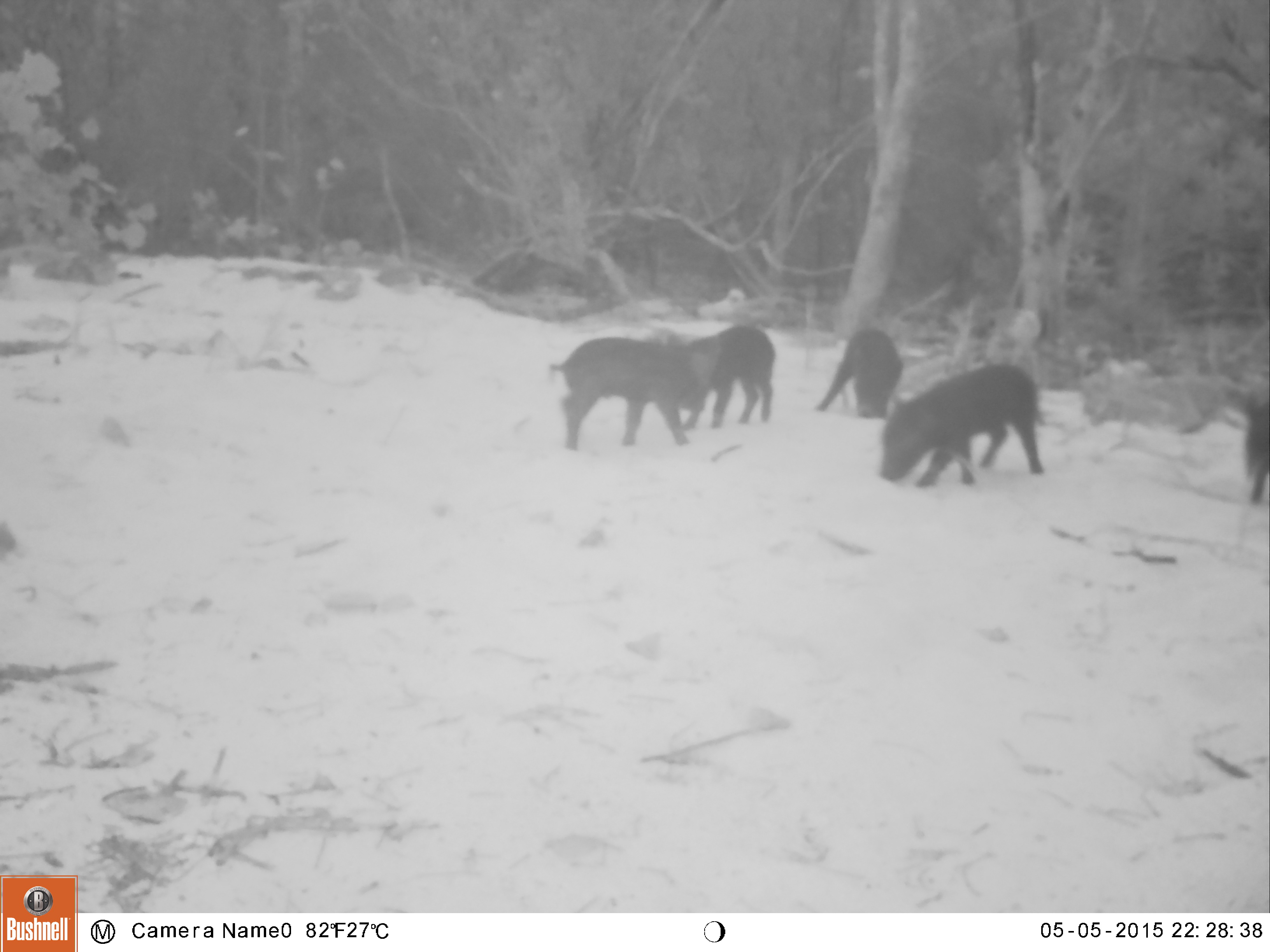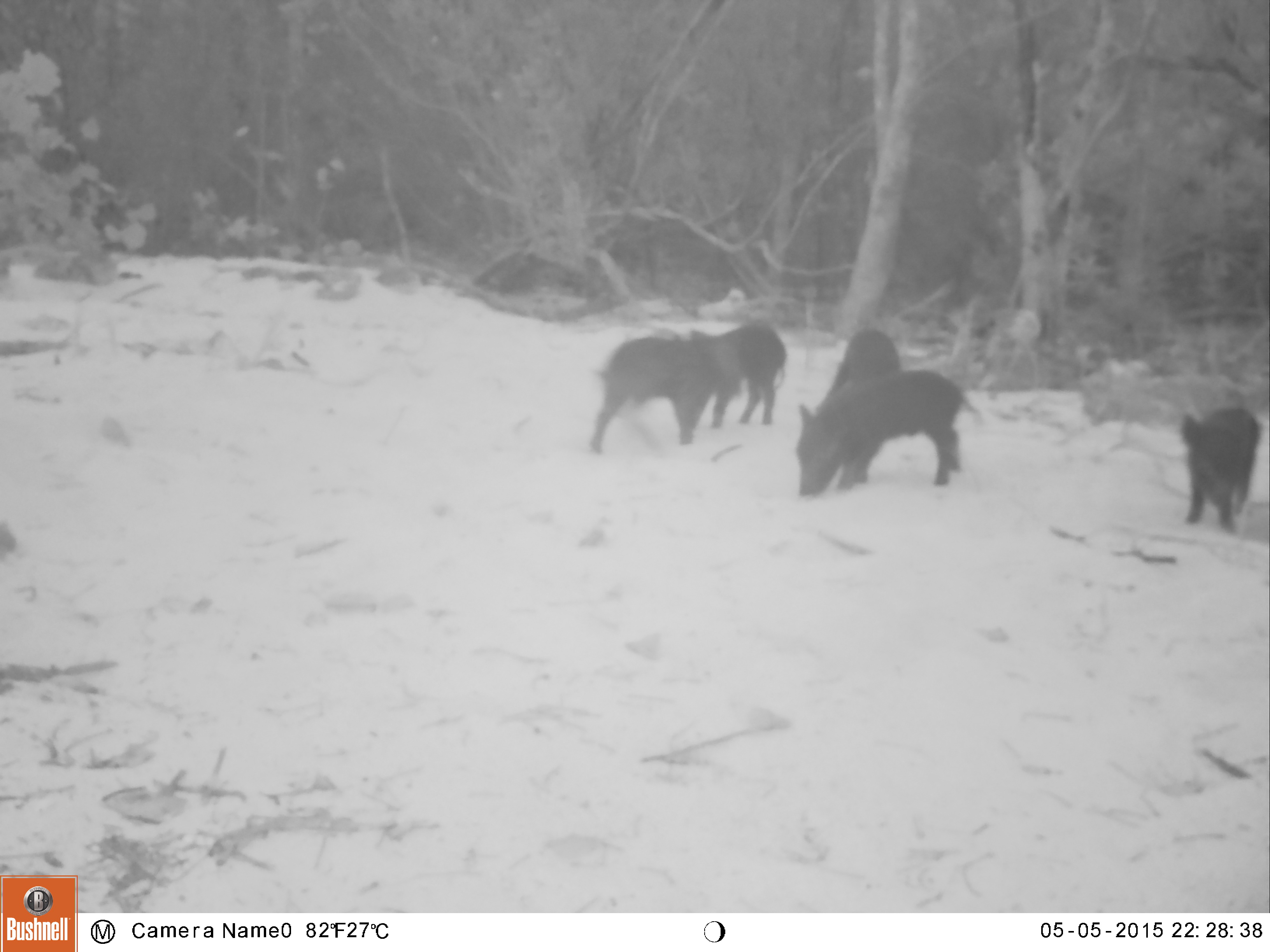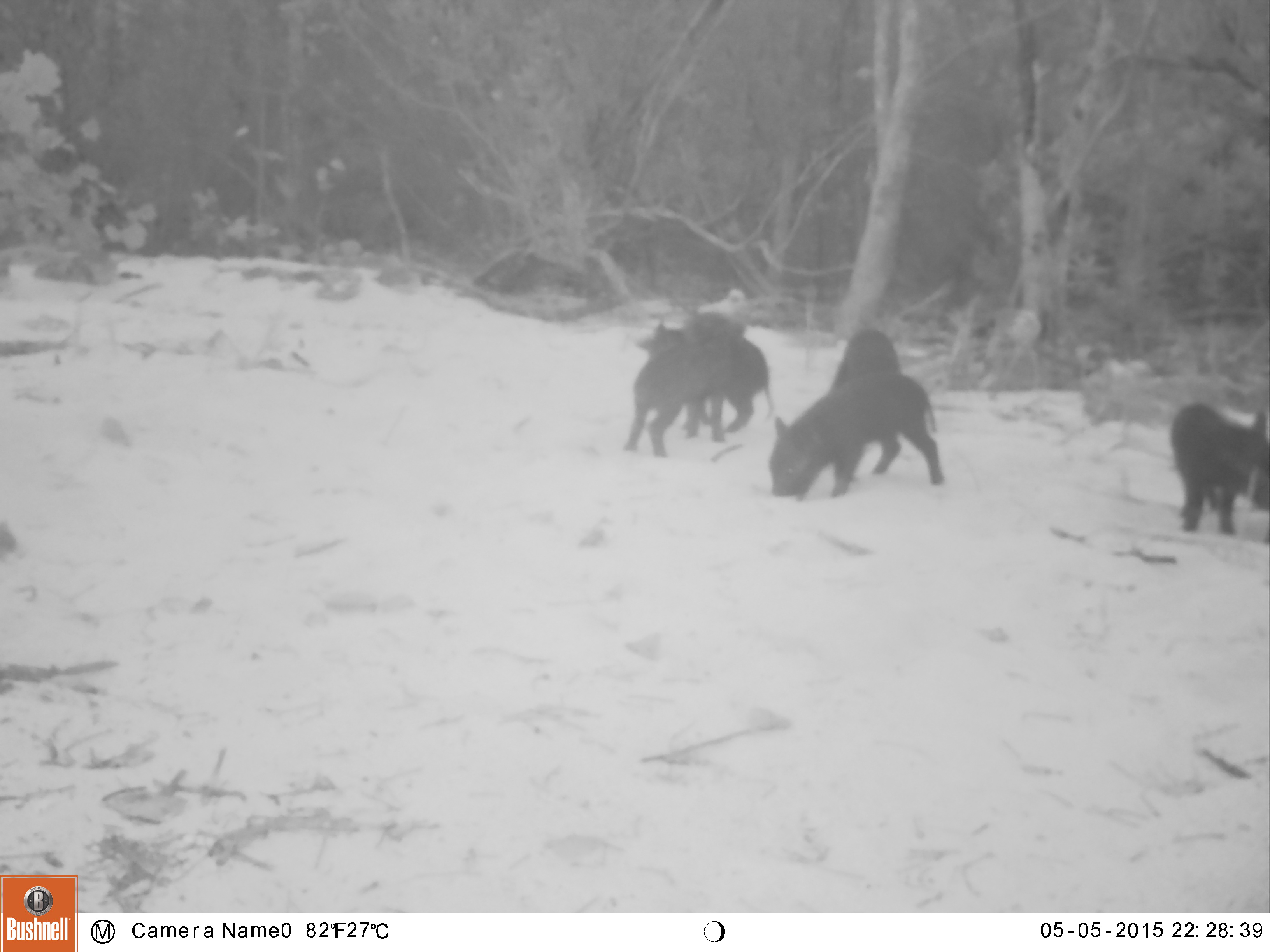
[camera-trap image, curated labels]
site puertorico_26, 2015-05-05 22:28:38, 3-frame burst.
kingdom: Animalia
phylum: Chordata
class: Mammalia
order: Artiodactyla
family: Suidae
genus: Sus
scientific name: Sus scrofa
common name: pig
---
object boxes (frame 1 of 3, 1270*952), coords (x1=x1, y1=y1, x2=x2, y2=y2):
pig: (x1=877, y1=361, x2=1047, y2=485); (x1=548, y1=334, x2=711, y2=451); (x1=684, y1=321, x2=779, y2=426); (x1=816, y1=325, x2=902, y2=421); (x1=1239, y1=384, x2=1269, y2=506)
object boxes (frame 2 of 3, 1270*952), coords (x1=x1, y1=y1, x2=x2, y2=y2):
pig: (x1=794, y1=370, x2=977, y2=491); (x1=588, y1=329, x2=730, y2=453); (x1=1179, y1=403, x2=1263, y2=533); (x1=703, y1=311, x2=788, y2=434); (x1=825, y1=336, x2=903, y2=400)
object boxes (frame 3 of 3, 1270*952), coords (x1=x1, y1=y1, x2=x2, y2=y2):
pig: (x1=770, y1=375, x2=946, y2=505); (x1=619, y1=335, x2=785, y2=464); (x1=636, y1=307, x2=748, y2=464); (x1=1165, y1=397, x2=1270, y2=541); (x1=828, y1=329, x2=907, y2=412)